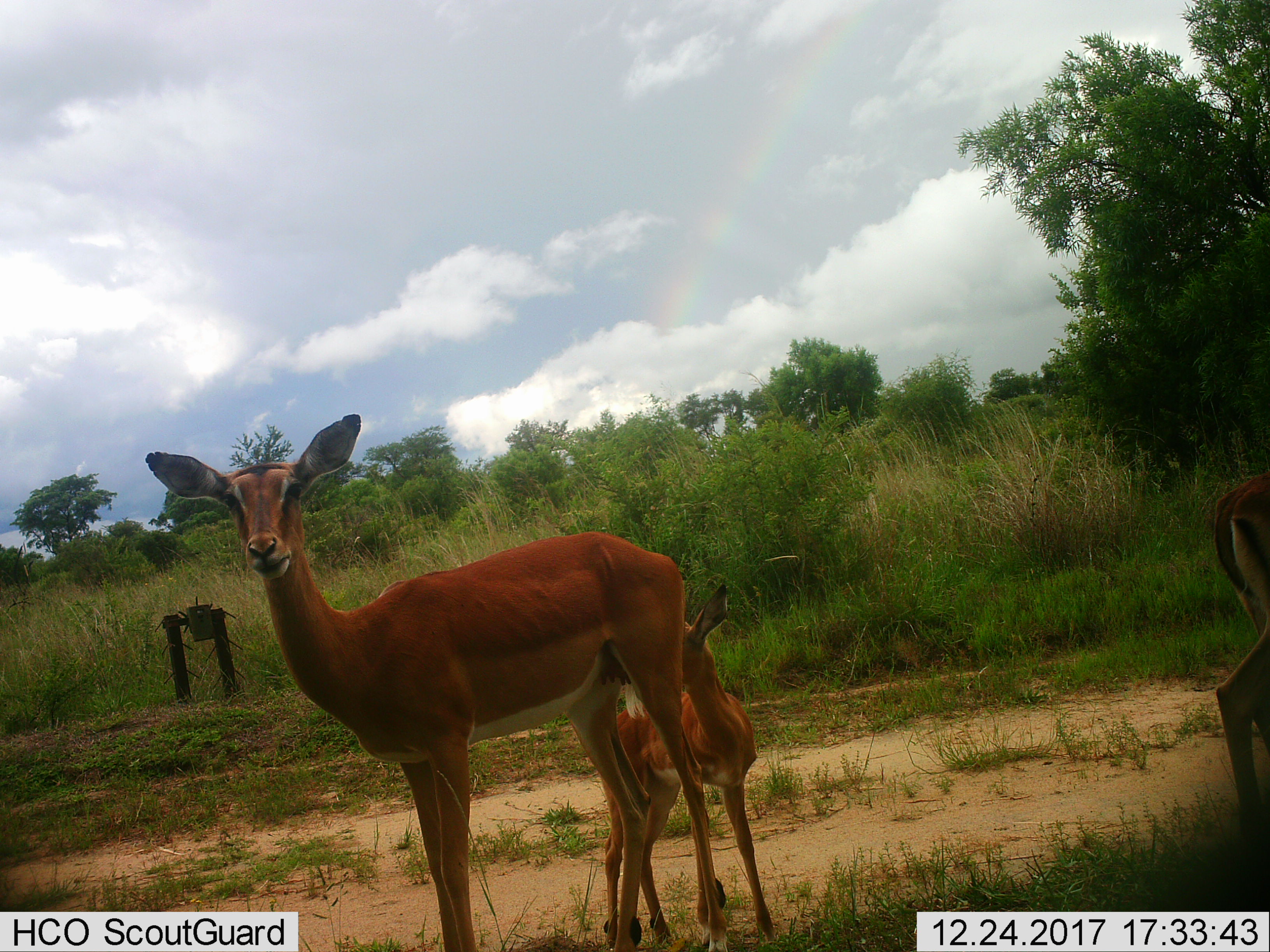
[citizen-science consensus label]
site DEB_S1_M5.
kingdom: Animalia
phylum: Chordata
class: Mammalia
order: Artiodactyla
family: Bovidae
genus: Aepyceros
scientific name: Aepyceros melampus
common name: impala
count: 3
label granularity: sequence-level